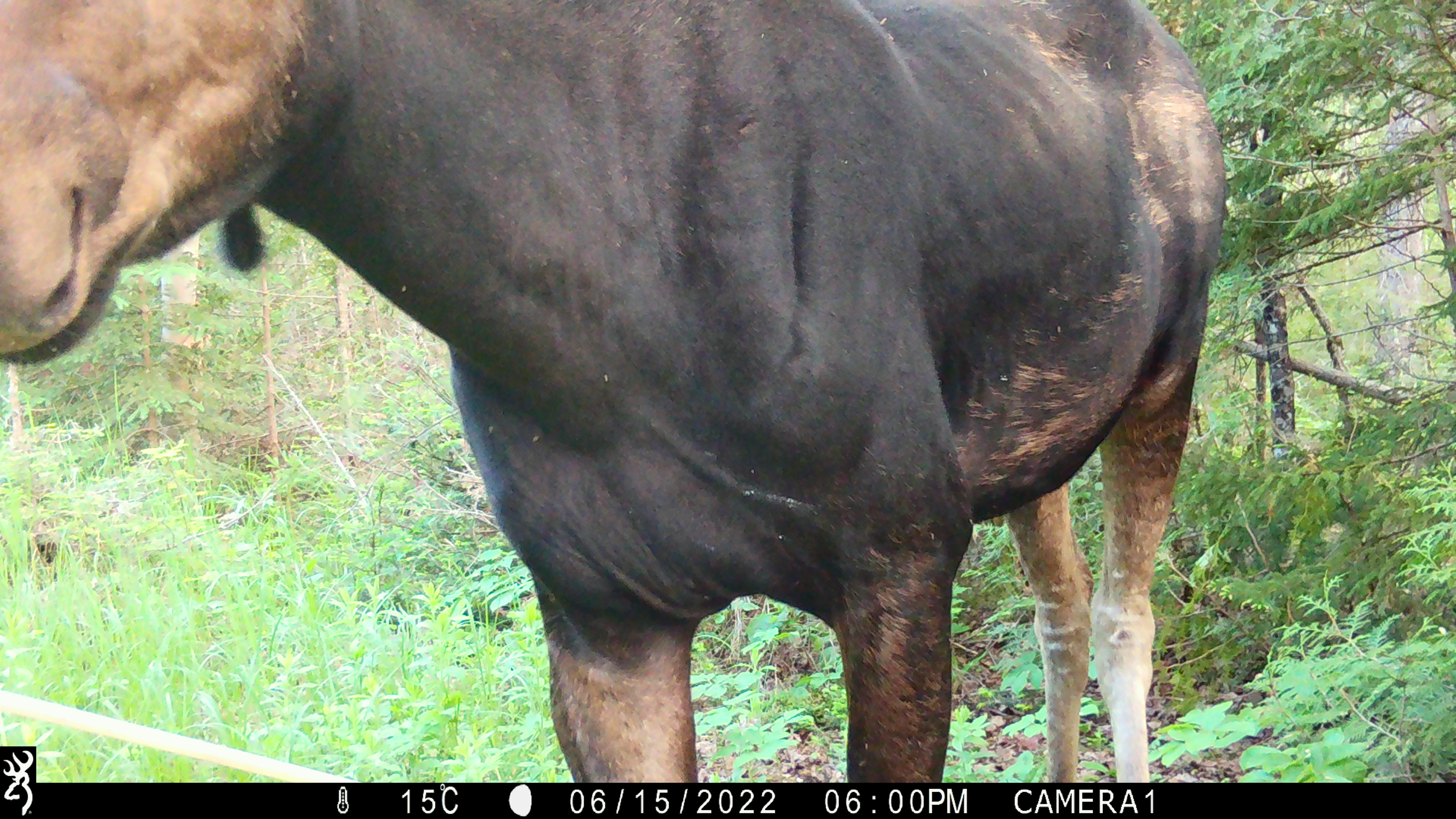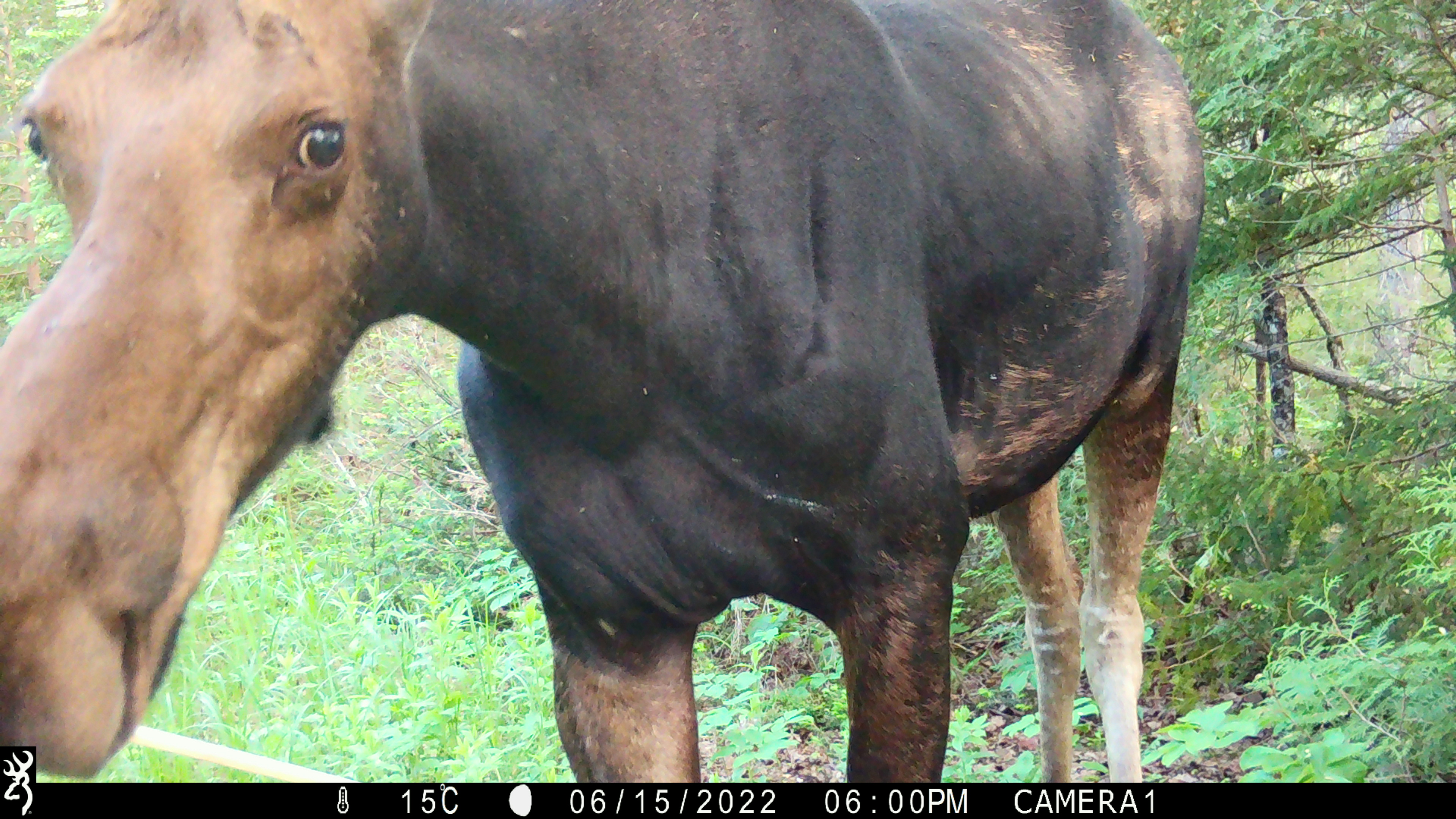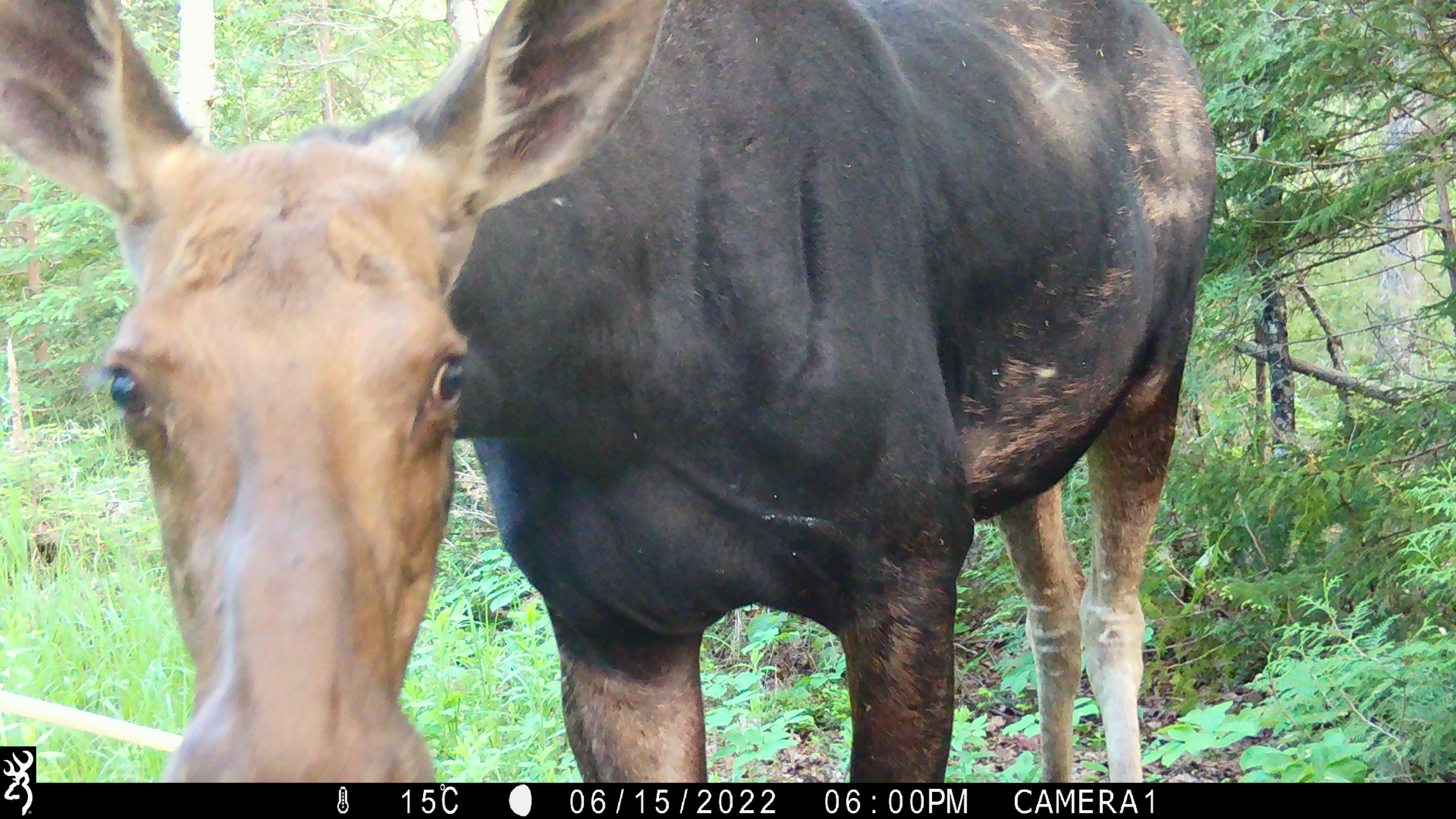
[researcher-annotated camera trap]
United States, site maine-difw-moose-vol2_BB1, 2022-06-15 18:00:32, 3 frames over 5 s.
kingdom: Animalia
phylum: Chordata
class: Mammalia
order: Artiodactyla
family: Cervidae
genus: Alces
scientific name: Alces alces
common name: moose